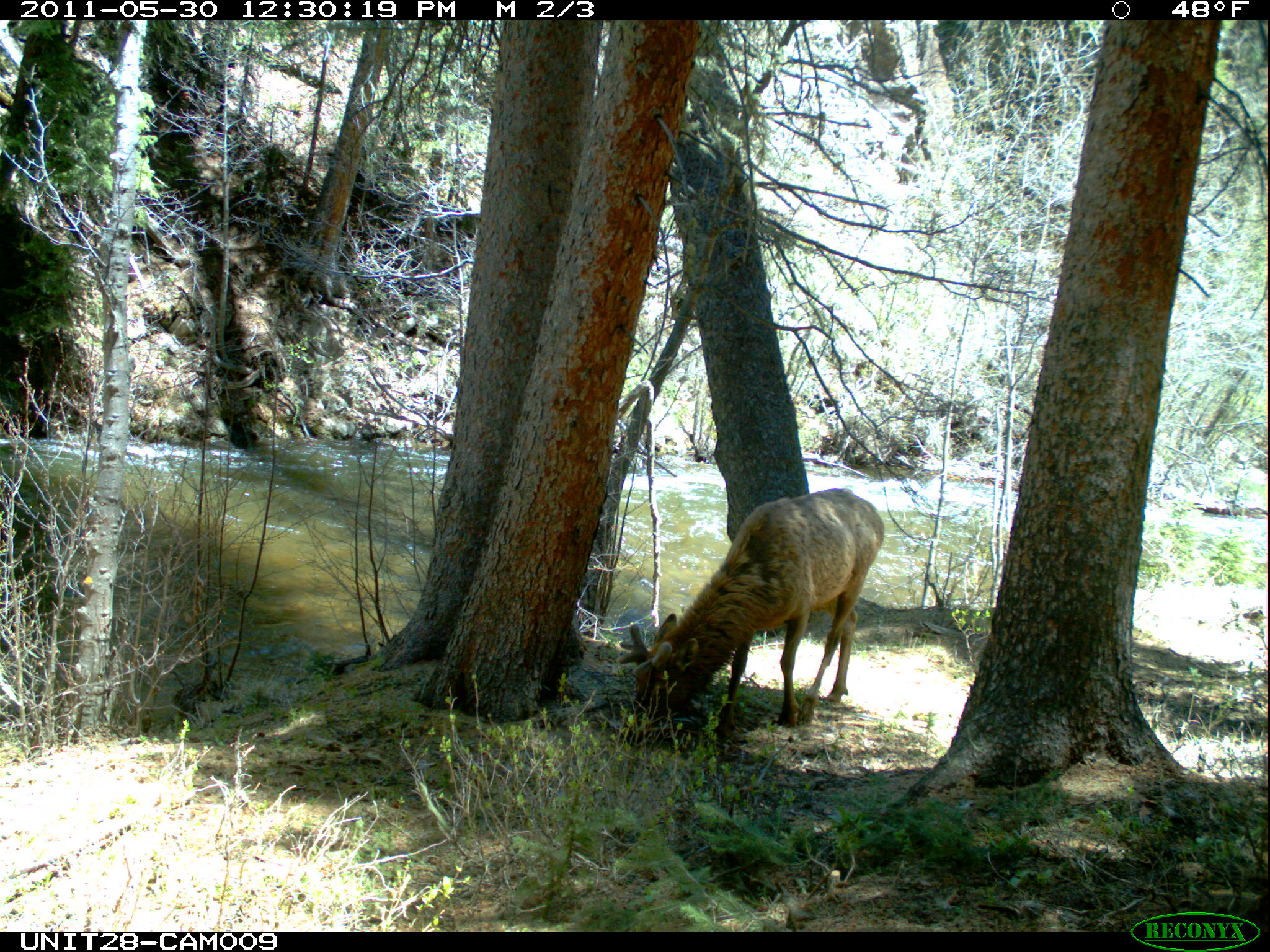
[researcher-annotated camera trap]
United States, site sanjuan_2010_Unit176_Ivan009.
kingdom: Animalia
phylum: Chordata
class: Mammalia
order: Artiodactyla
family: Cervidae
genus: Cervus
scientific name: Cervus elaphus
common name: red deer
Cervus elaphus (red deer).